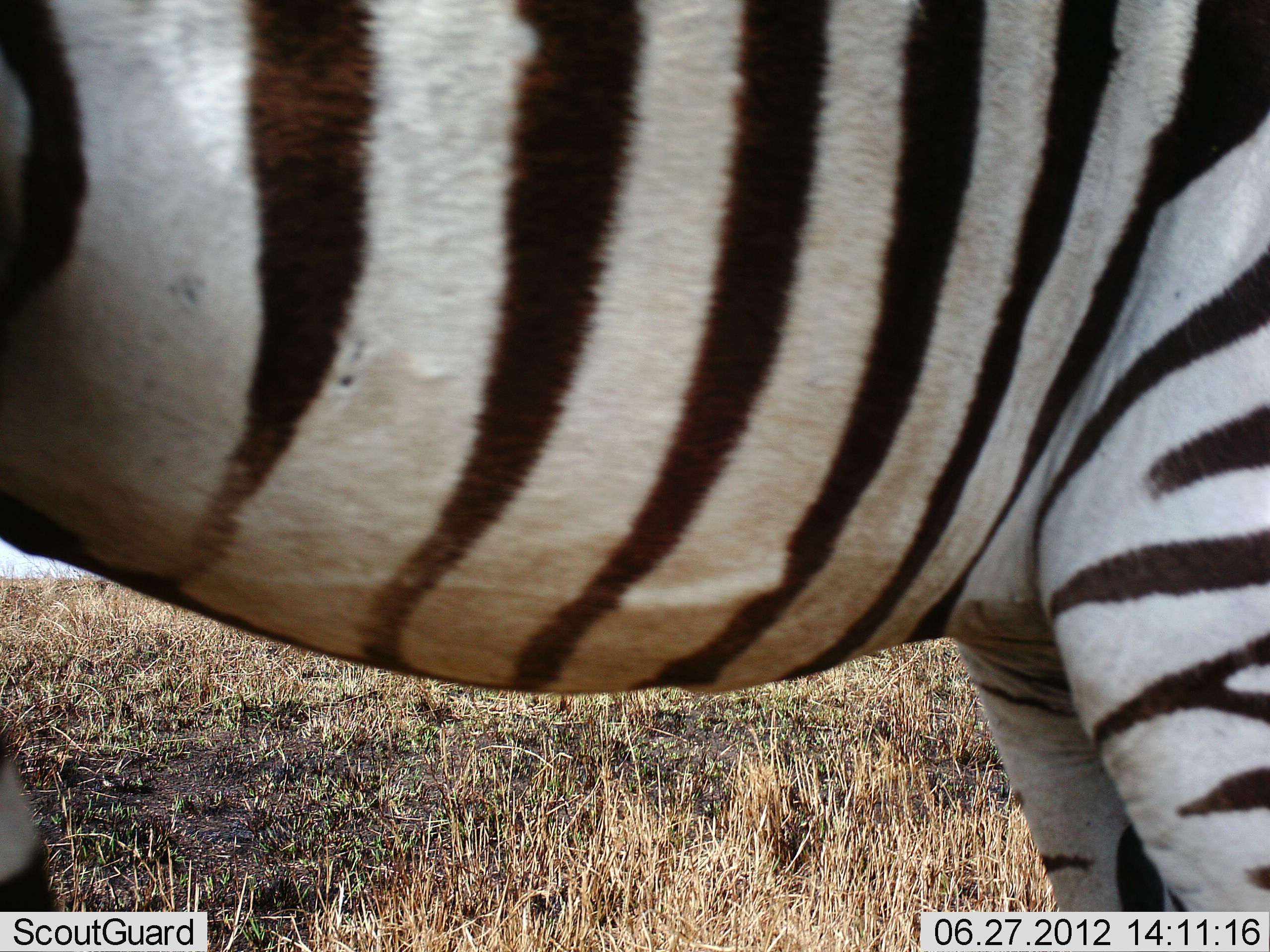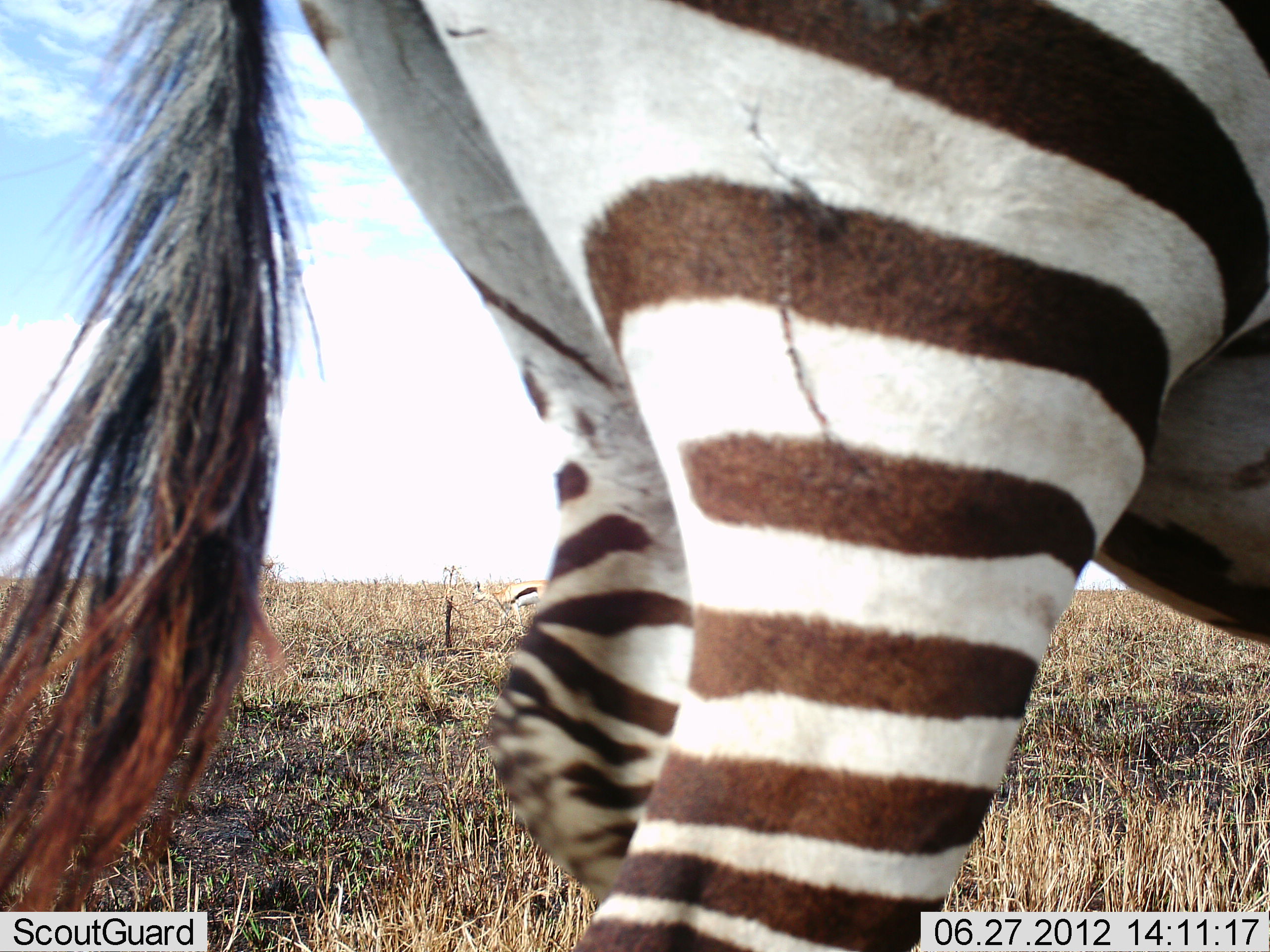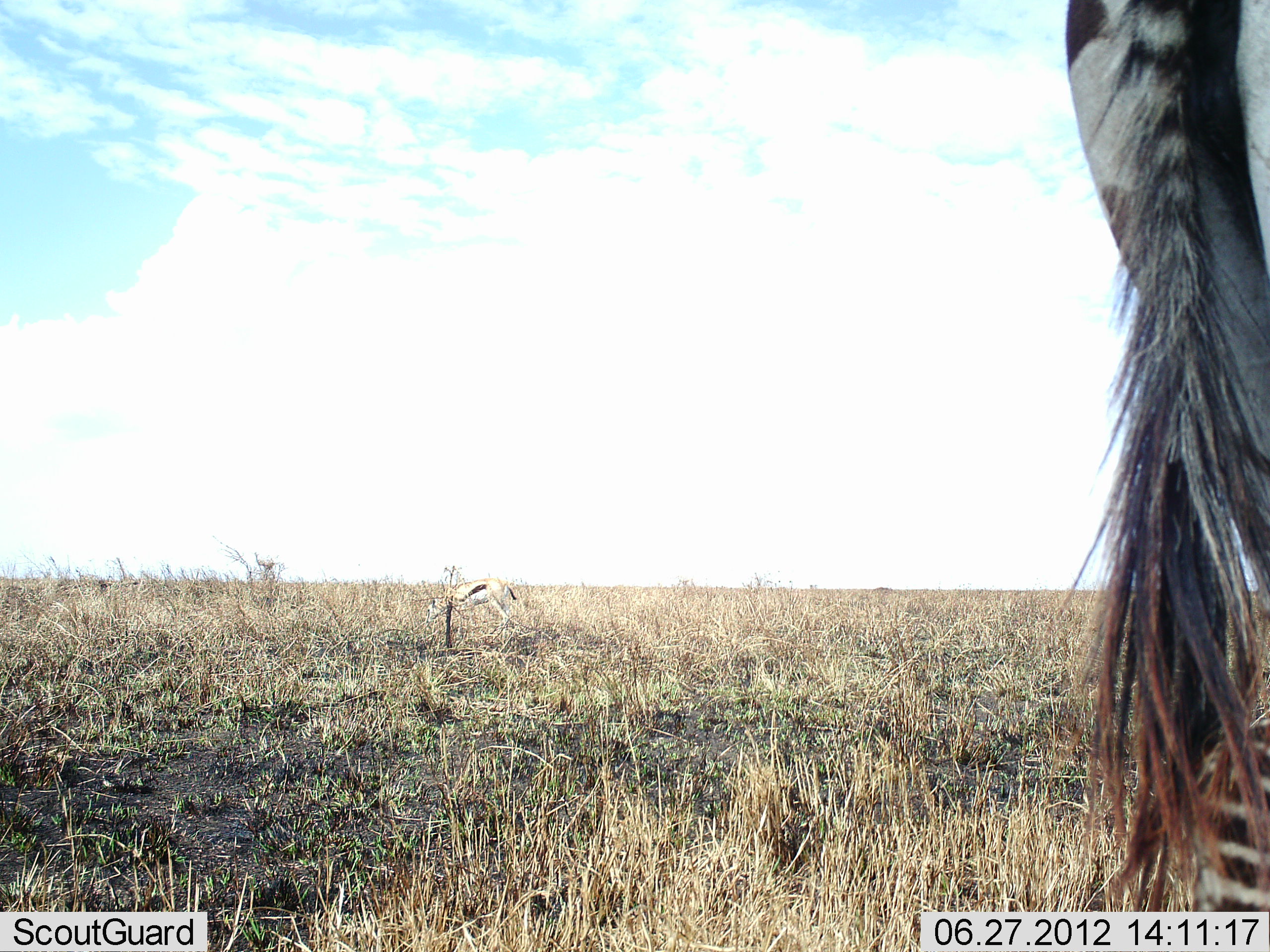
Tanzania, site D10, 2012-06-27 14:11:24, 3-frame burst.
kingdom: Animalia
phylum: Chordata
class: Mammalia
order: Artiodactyla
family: Bovidae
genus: Eudorcas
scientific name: Eudorcas thomsonii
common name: thomson's gazelle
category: gazellethomsons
Gazellethomsons (thomson's gazelle) (Eudorcas thomsonii), count 1. Behavior (volunteer vote fractions): standing 20%, resting 0%, moving 30%, interacting 0%. Young present (vote fraction): 0%. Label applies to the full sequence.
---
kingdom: Animalia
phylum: Chordata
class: Mammalia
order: Perissodactyla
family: Equidae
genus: Equus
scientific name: Equus quagga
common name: plains zebra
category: zebra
Zebra (plains zebra) (Equus quagga), count 1. Behavior (volunteer vote fractions): standing 0%, resting 0%, moving 100%, interacting 0%. Young present (vote fraction): 5%. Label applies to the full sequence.